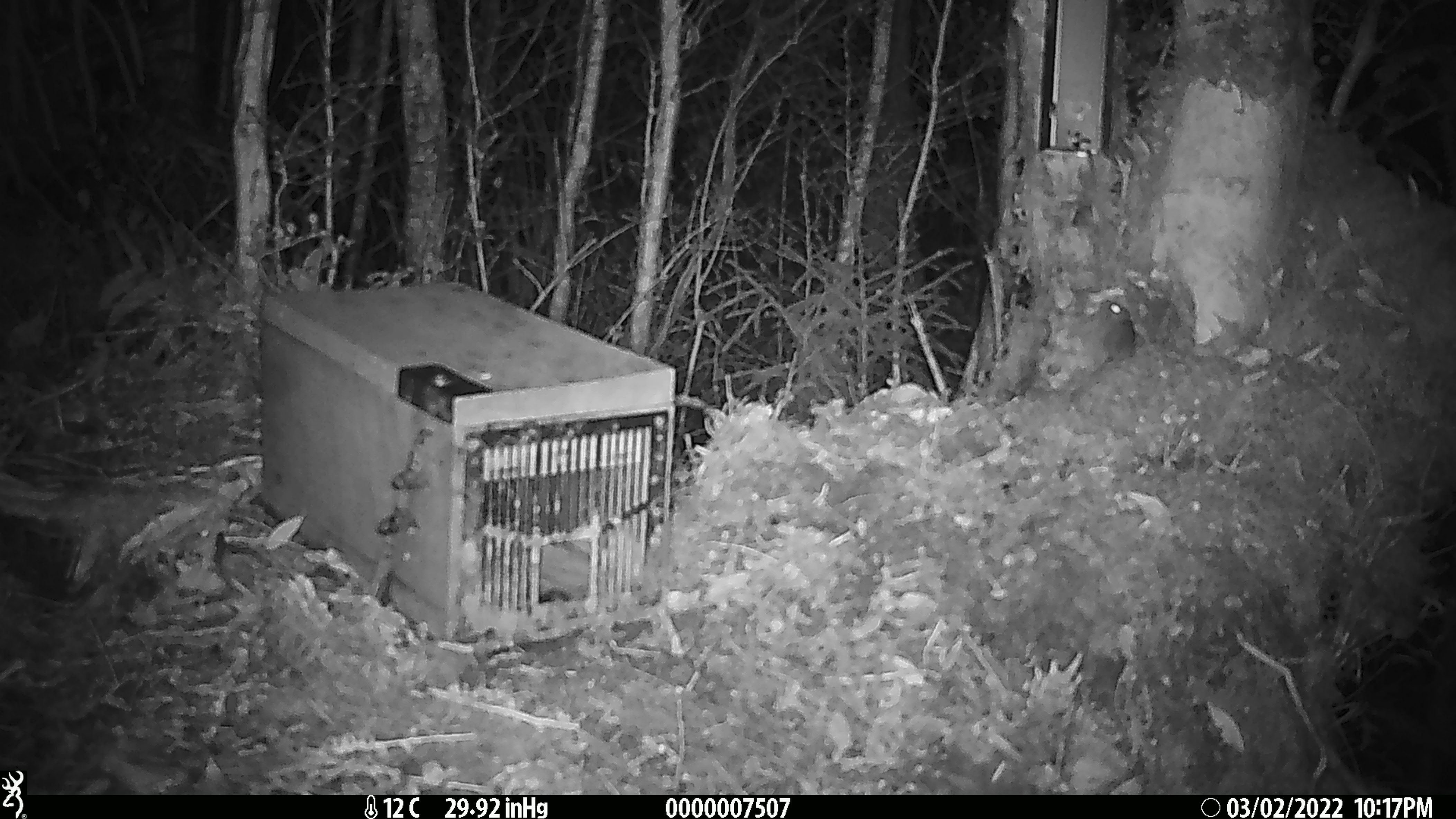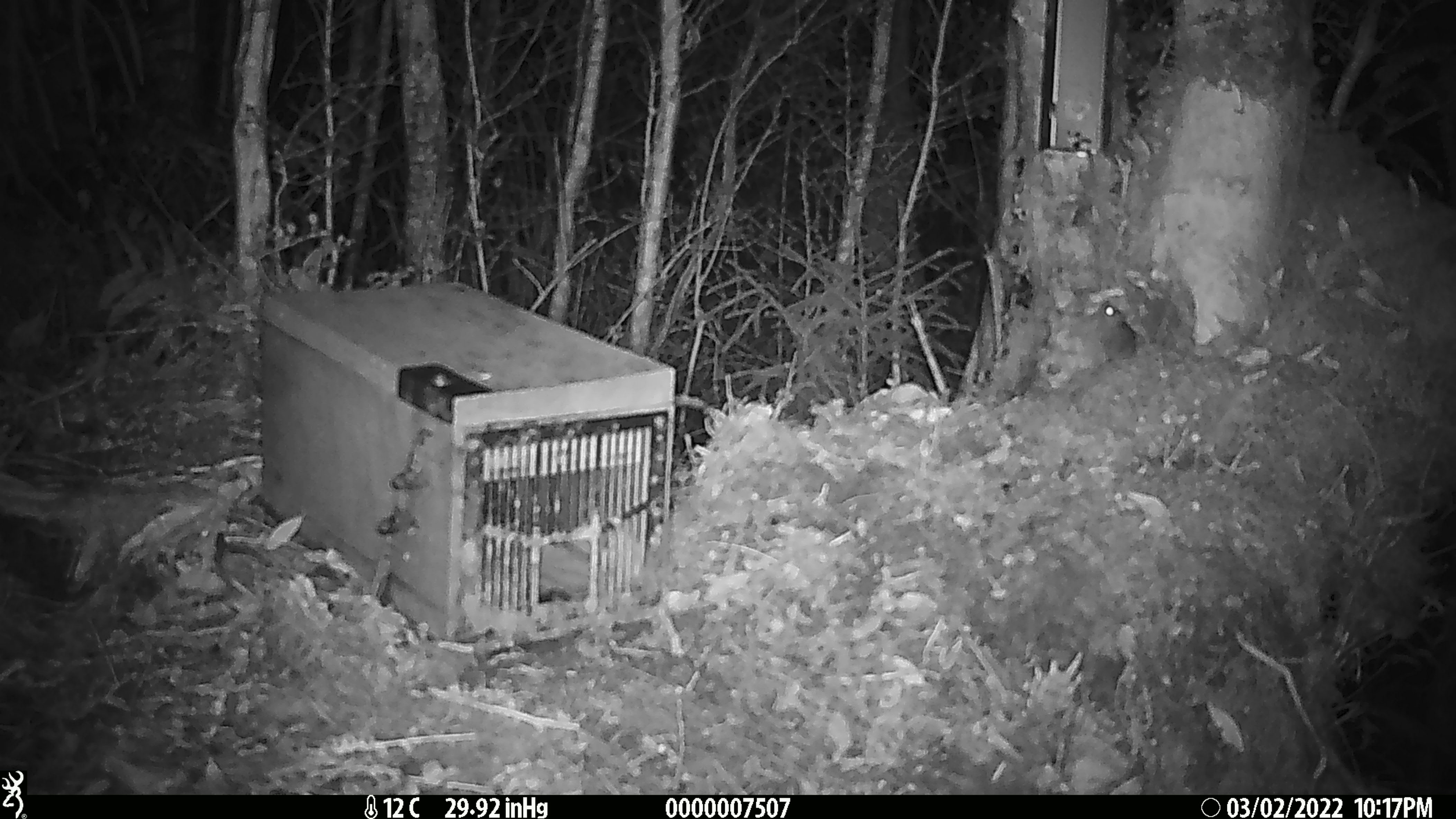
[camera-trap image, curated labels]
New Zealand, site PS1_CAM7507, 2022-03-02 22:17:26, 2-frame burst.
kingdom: Animalia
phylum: Chordata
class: Mammalia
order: Rodentia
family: Muridae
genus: Mus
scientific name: Mus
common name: mouse